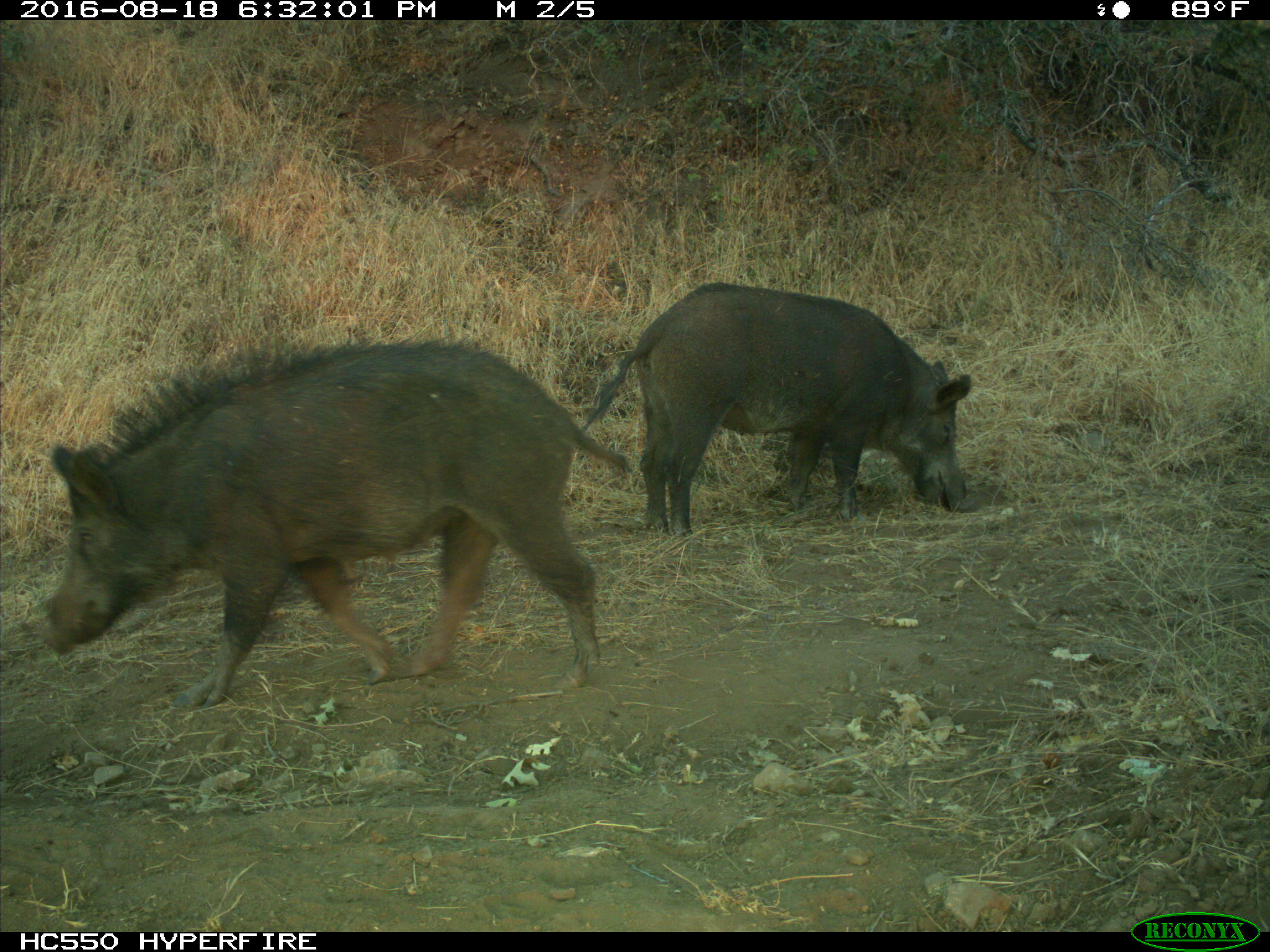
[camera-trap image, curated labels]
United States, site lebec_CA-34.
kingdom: Animalia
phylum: Chordata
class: Mammalia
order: Artiodactyla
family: Suidae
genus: Sus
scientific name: Sus scrofa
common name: wild boar